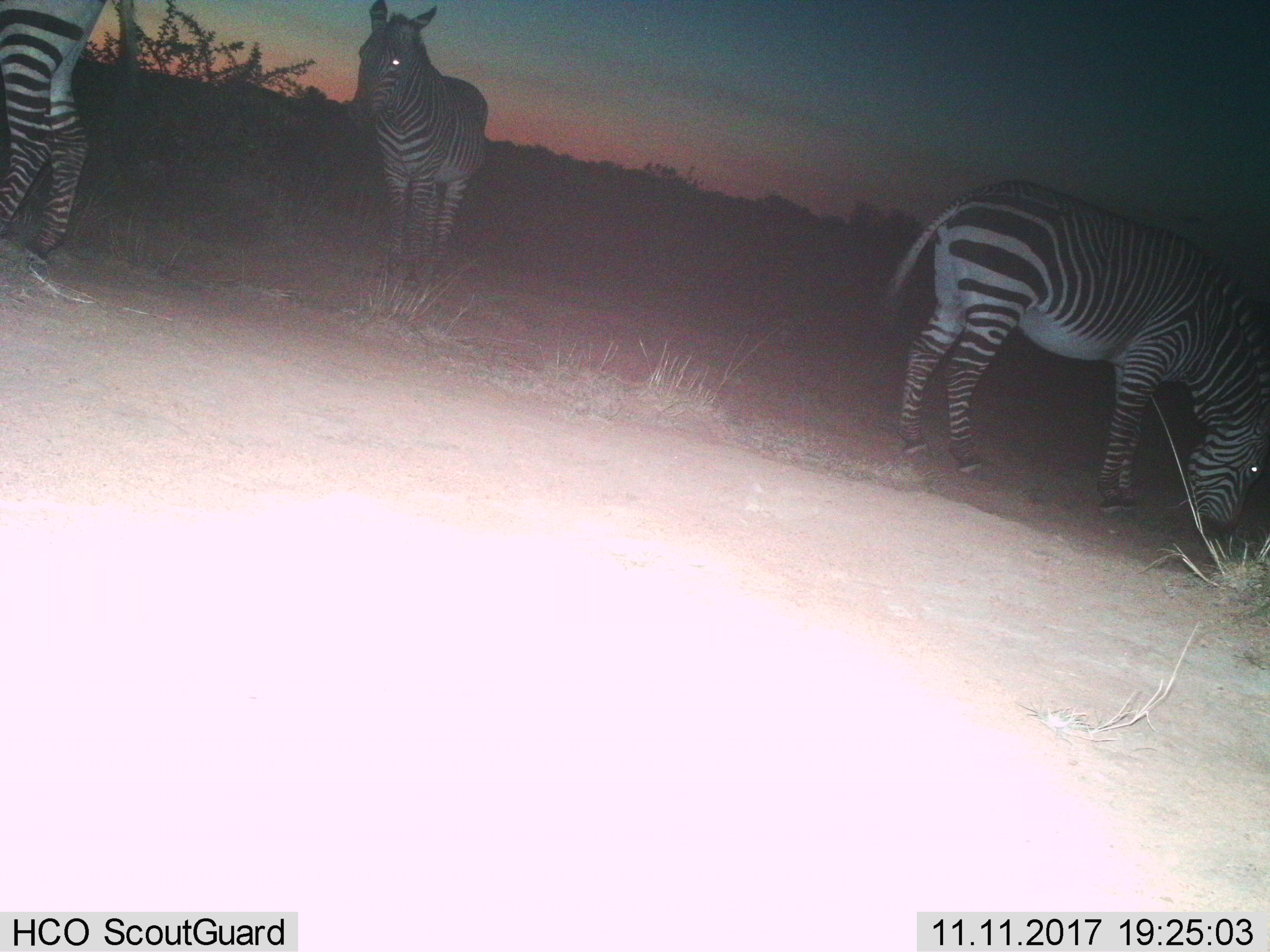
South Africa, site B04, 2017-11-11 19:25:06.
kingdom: Animalia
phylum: Chordata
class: Mammalia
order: Perissodactyla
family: Equidae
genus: Equus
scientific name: Equus zebra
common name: mountain zebra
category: zebramountain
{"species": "zebramountain (mountain zebra) (Equus zebra)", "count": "3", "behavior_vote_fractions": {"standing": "100%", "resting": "0%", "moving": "12%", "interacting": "12%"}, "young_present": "0%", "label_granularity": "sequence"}